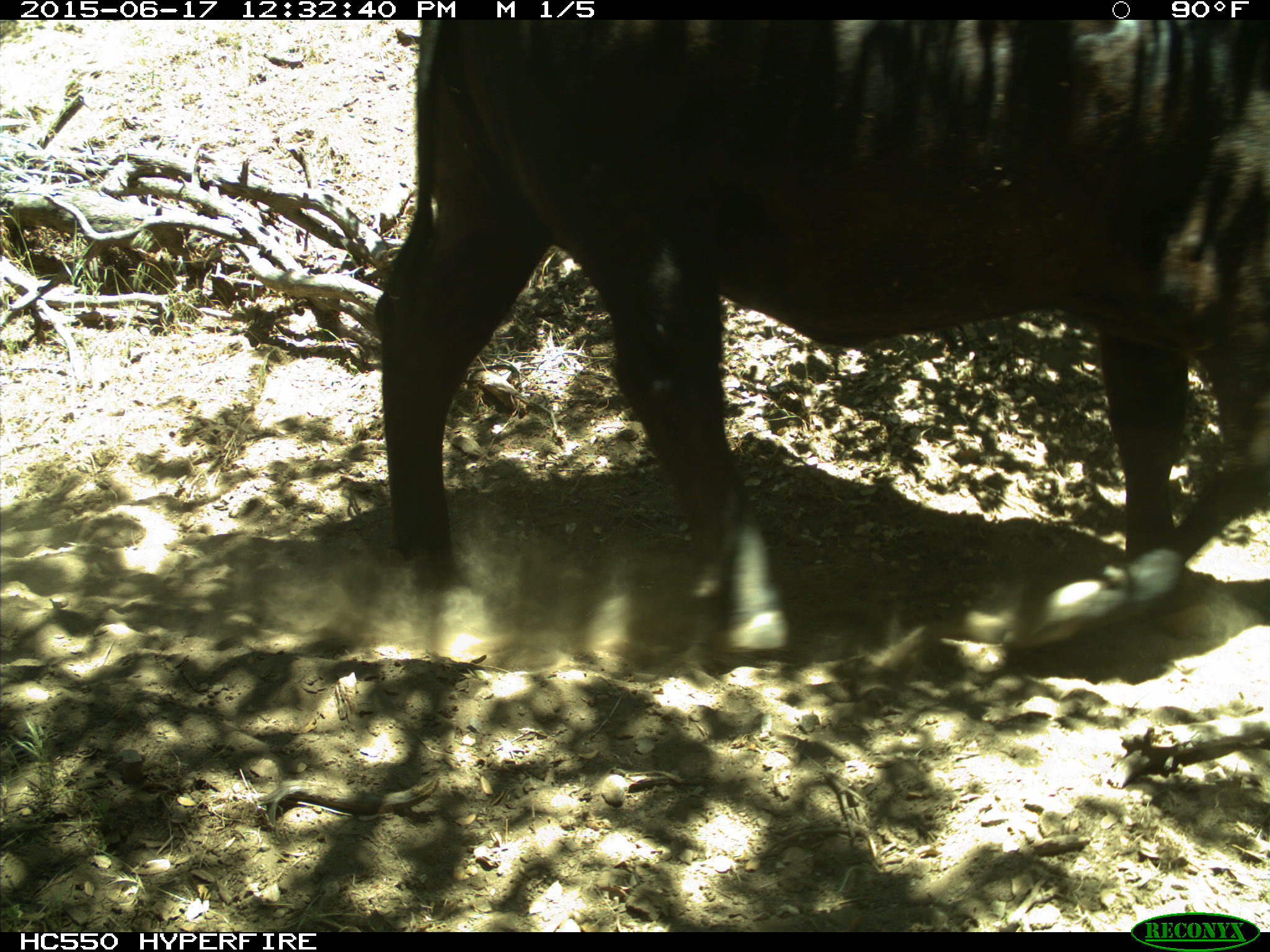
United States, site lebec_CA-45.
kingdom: Animalia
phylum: Chordata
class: Mammalia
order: Artiodactyla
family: Bovidae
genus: Bos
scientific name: Bos taurus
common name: domestic cow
Bos taurus (domestic cow).